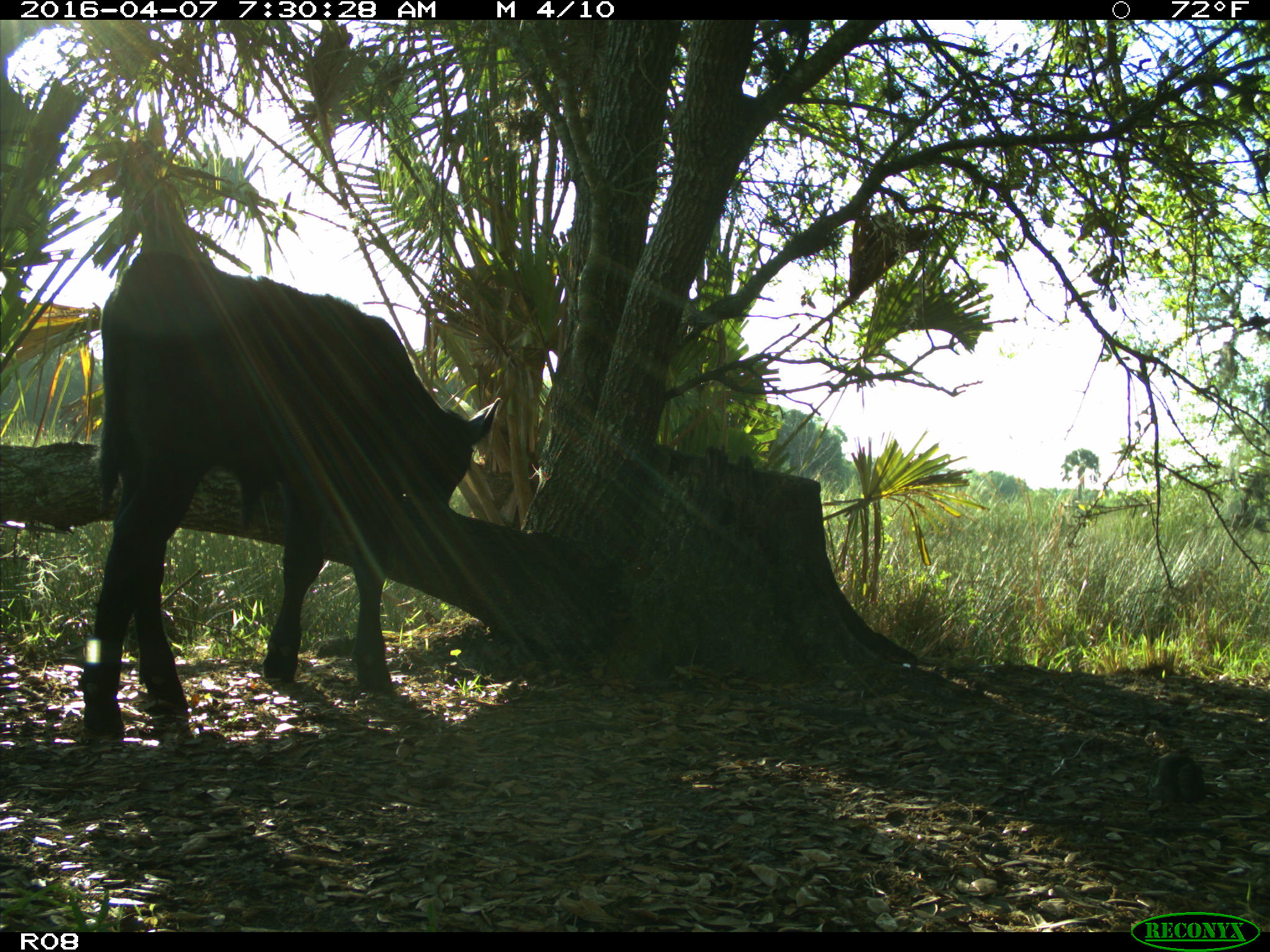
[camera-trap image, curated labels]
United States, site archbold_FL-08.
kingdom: Animalia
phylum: Chordata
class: Mammalia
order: Artiodactyla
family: Bovidae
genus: Bos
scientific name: Bos taurus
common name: domestic cow